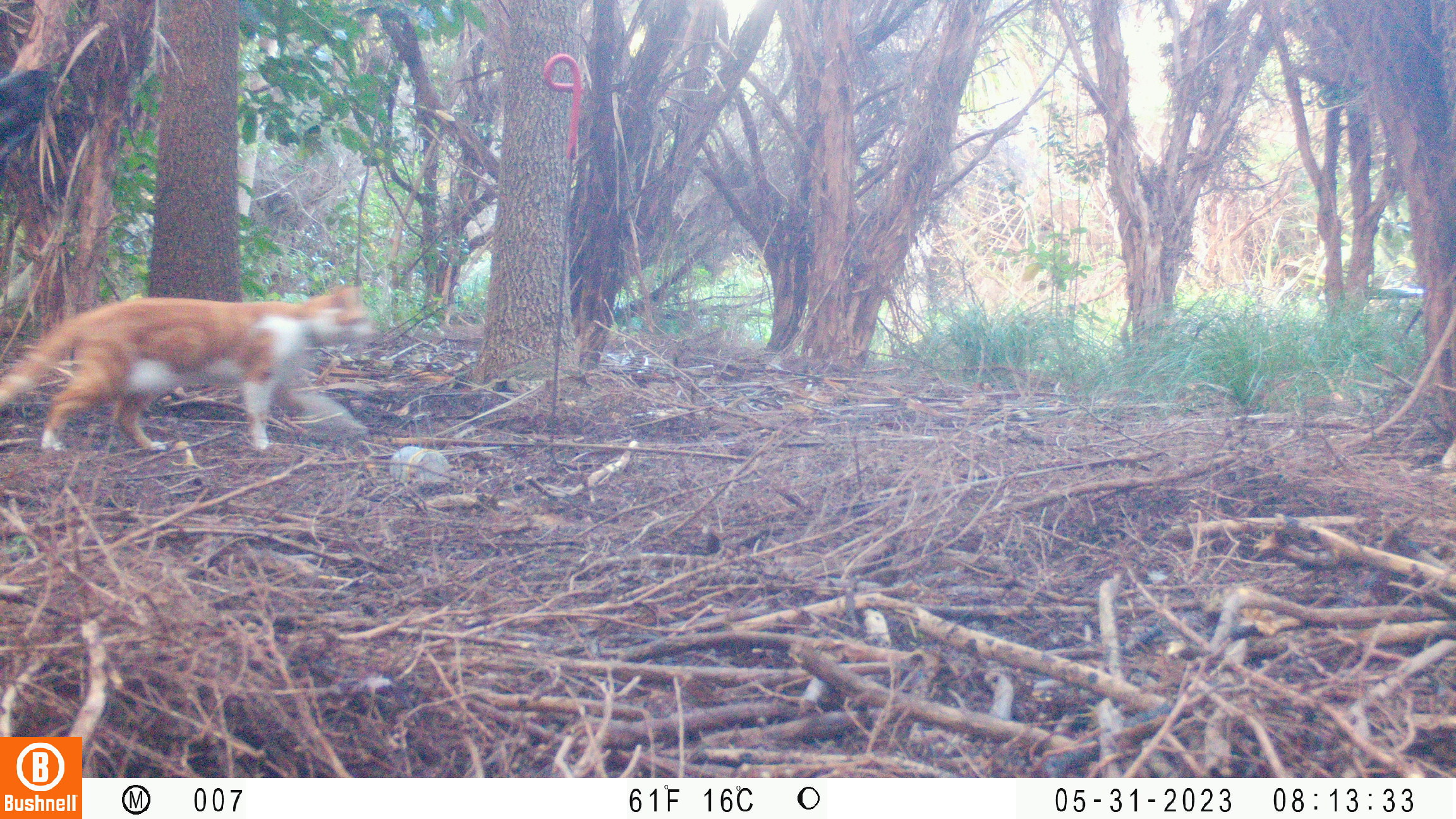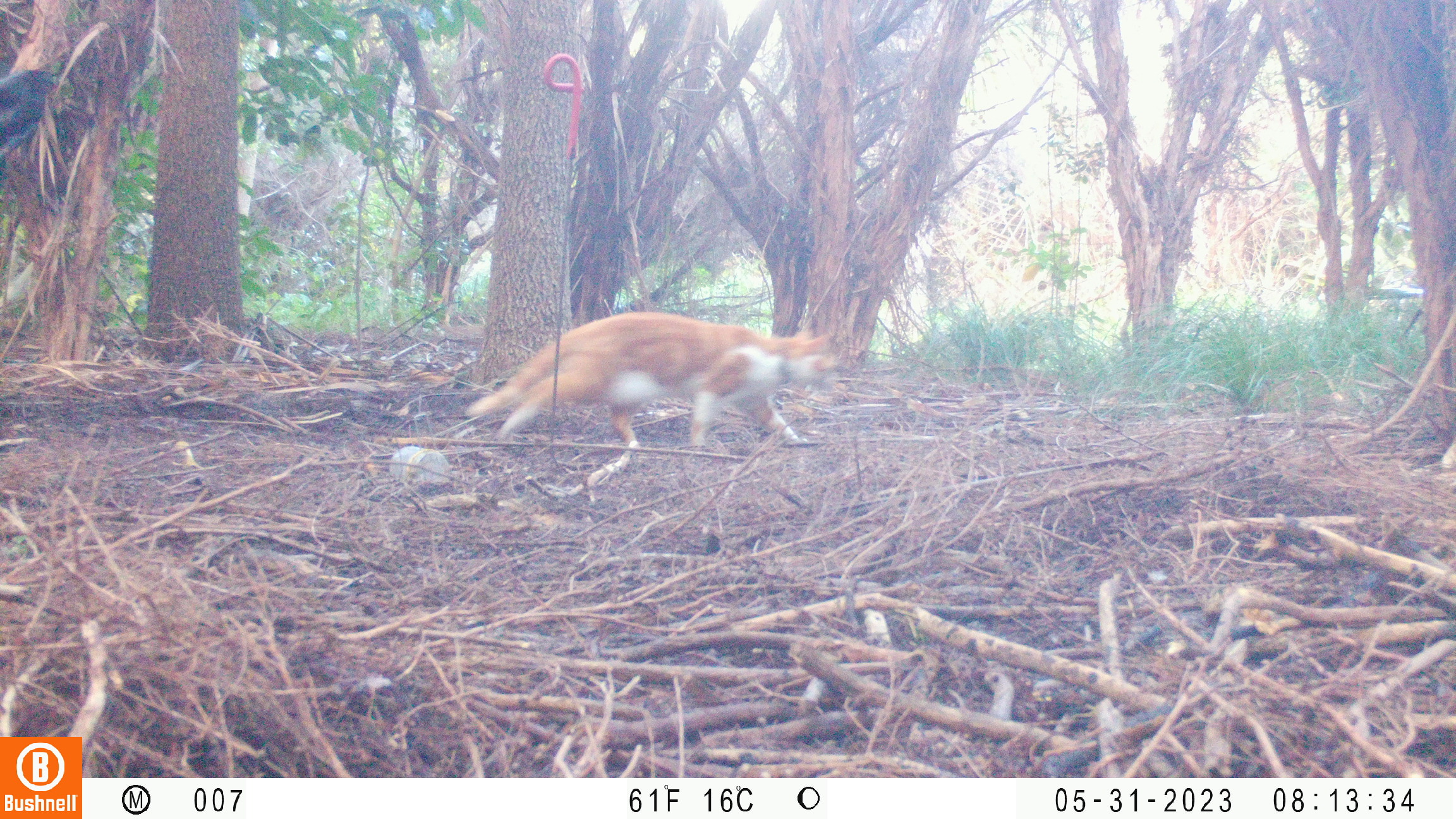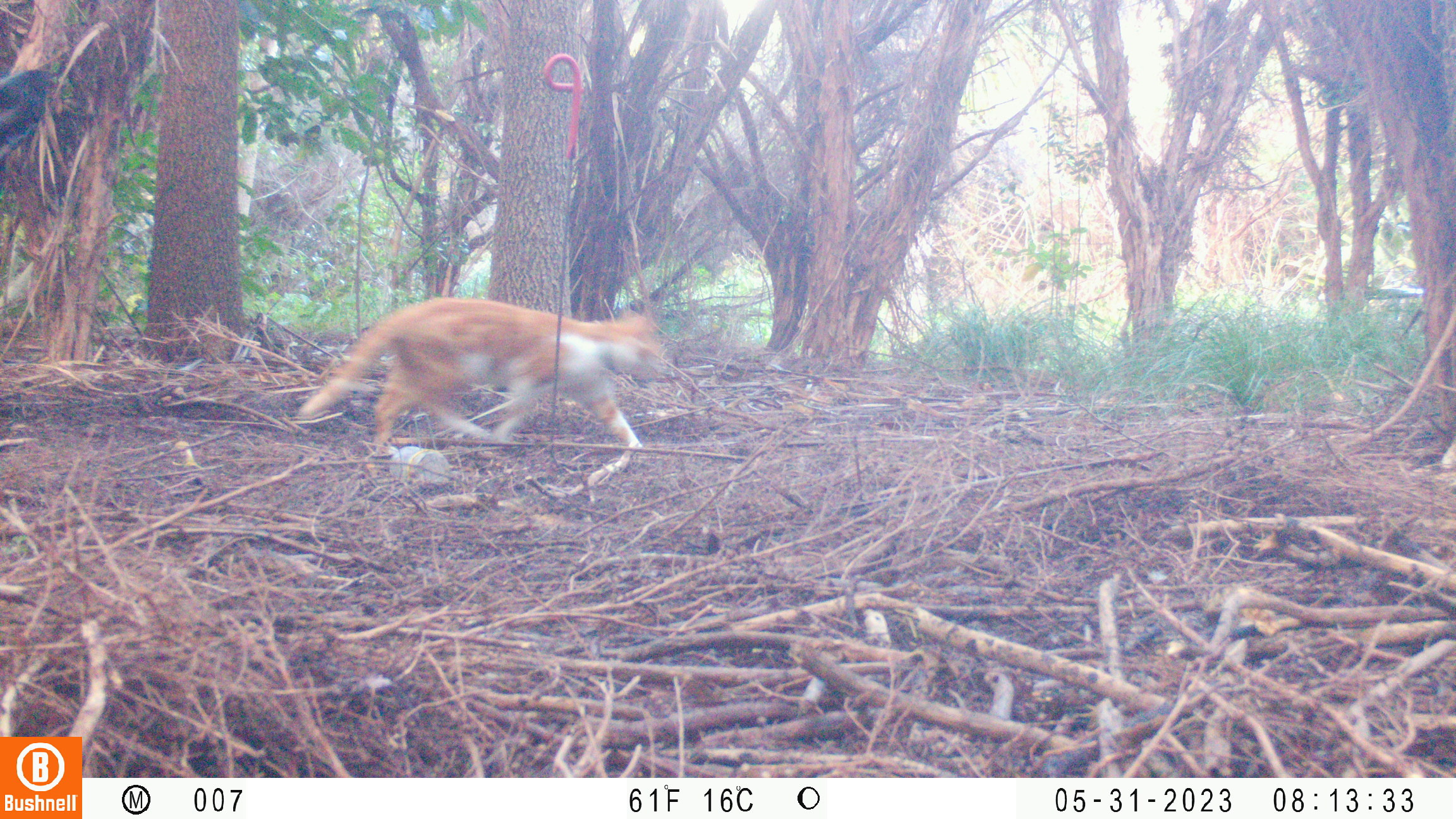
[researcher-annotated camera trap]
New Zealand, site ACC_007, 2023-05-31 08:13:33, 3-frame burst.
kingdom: Animalia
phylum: Chordata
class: Mammalia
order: Carnivora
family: Felidae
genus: Felis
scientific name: Felis catus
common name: domestic cat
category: cat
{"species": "cat (domestic cat) (Felis catus)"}